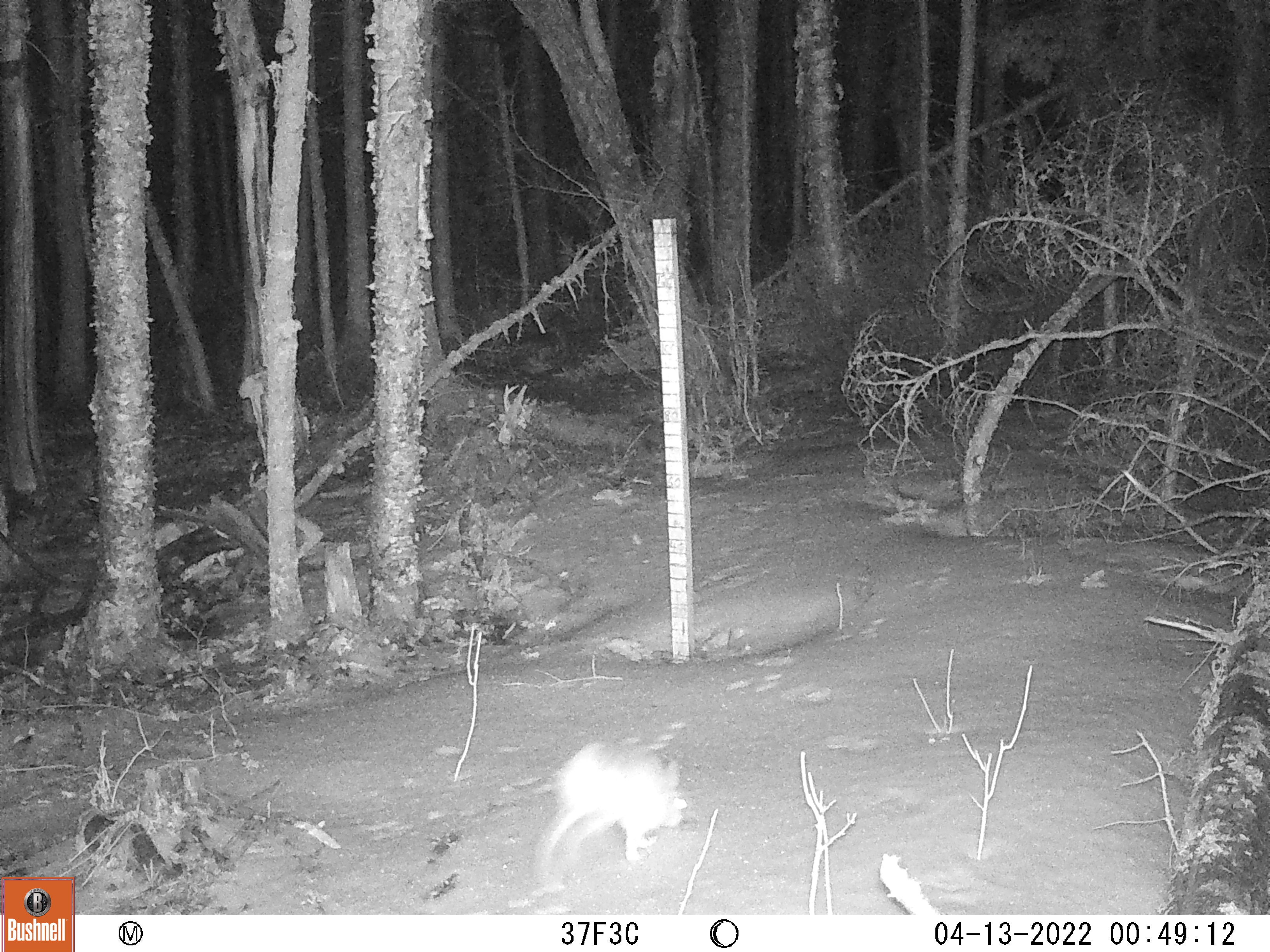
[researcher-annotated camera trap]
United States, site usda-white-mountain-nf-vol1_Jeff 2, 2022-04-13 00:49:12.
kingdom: Animalia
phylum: Chordata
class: Mammalia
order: Lagomorpha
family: Leporidae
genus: Lepus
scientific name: Lepus americanus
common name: snowshoe hare